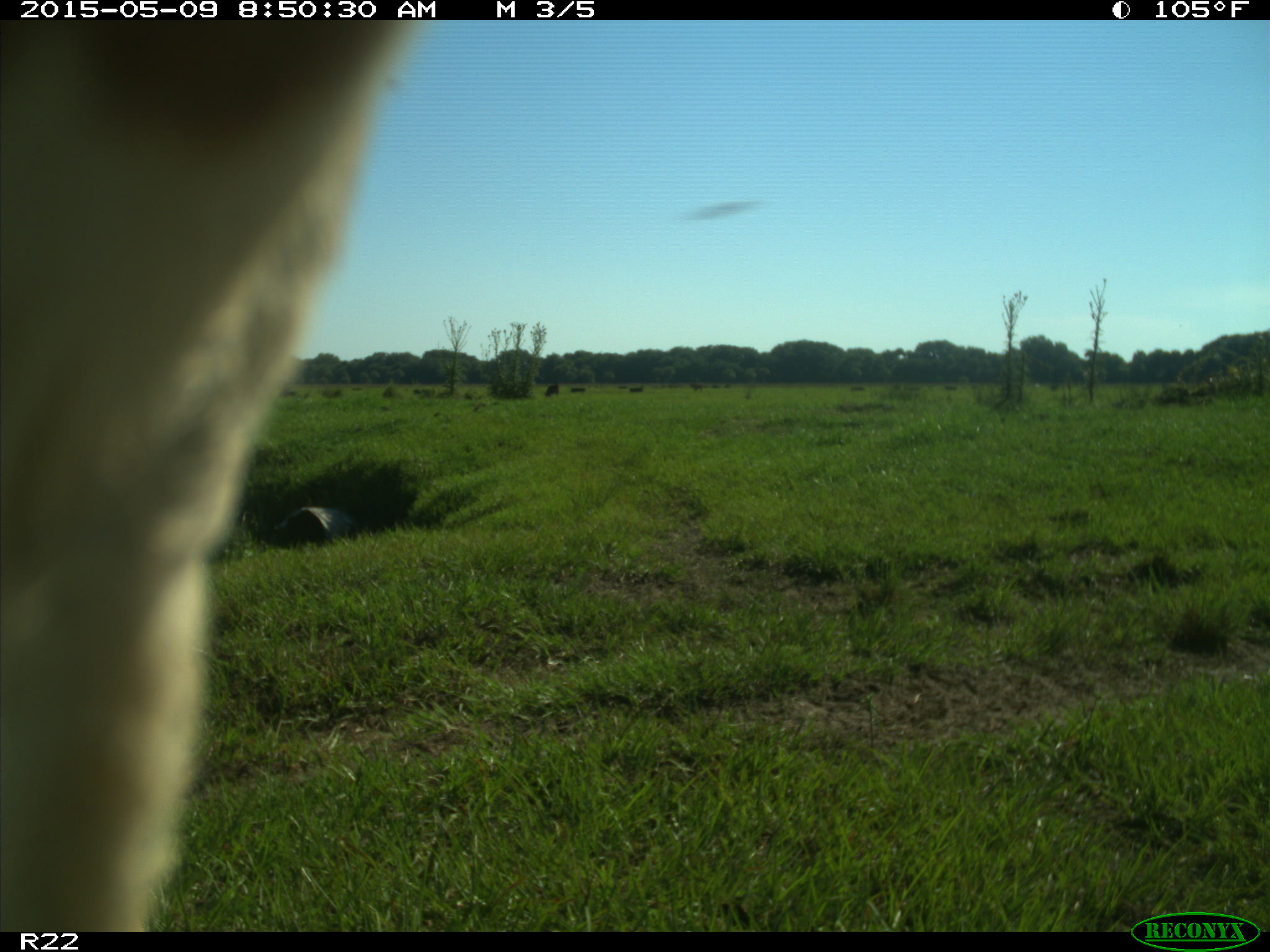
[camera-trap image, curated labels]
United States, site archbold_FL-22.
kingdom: Animalia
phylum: Chordata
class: Mammalia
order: Artiodactyla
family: Bovidae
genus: Bos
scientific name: Bos taurus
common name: domestic cow